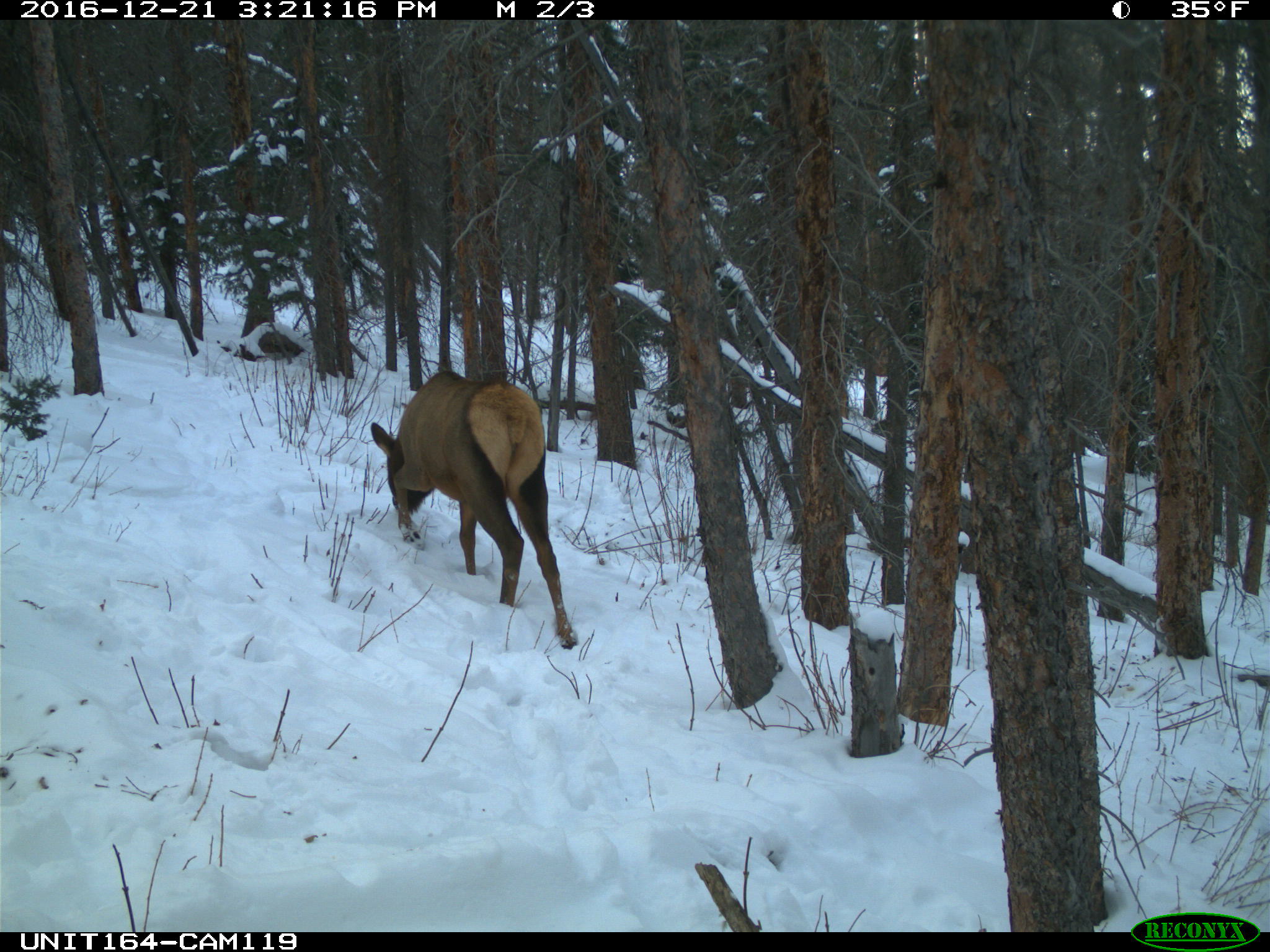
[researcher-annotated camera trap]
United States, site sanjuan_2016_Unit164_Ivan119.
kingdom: Animalia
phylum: Chordata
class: Mammalia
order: Artiodactyla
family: Cervidae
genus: Cervus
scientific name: Cervus elaphus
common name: red deer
Cervus elaphus (red deer).